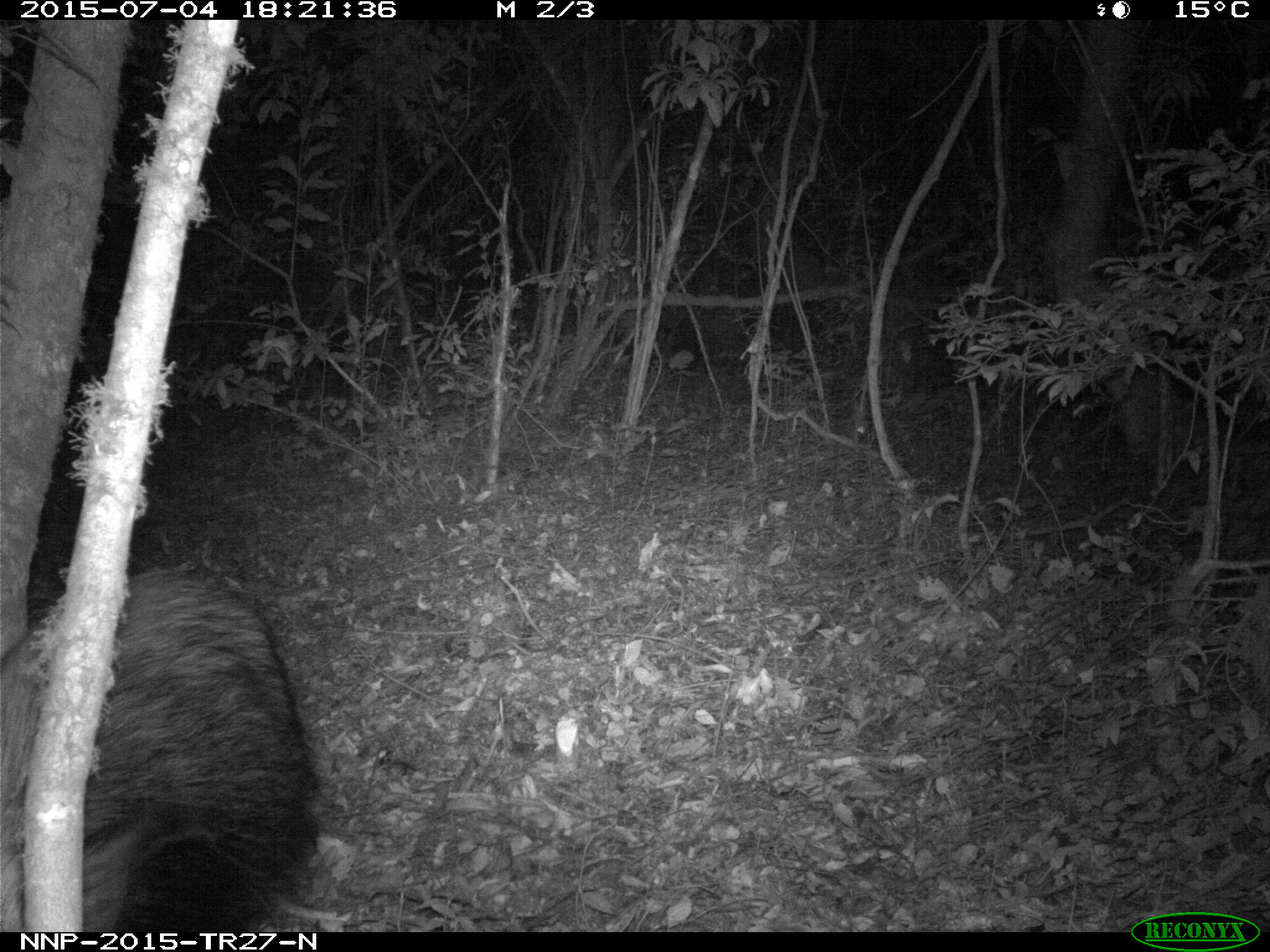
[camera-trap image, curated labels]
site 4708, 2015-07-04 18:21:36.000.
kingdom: Animalia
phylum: Chordata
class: Mammalia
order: Artiodactyla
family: Suidae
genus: Potamochoerus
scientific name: Potamochoerus larvatus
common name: bushpig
Potamochoerus larvatus (bushpig), count 1.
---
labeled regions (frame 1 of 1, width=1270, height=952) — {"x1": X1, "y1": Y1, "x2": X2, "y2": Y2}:
potamochoerus larvatus: {"x1": 2, "y1": 567, "x2": 321, "y2": 931}